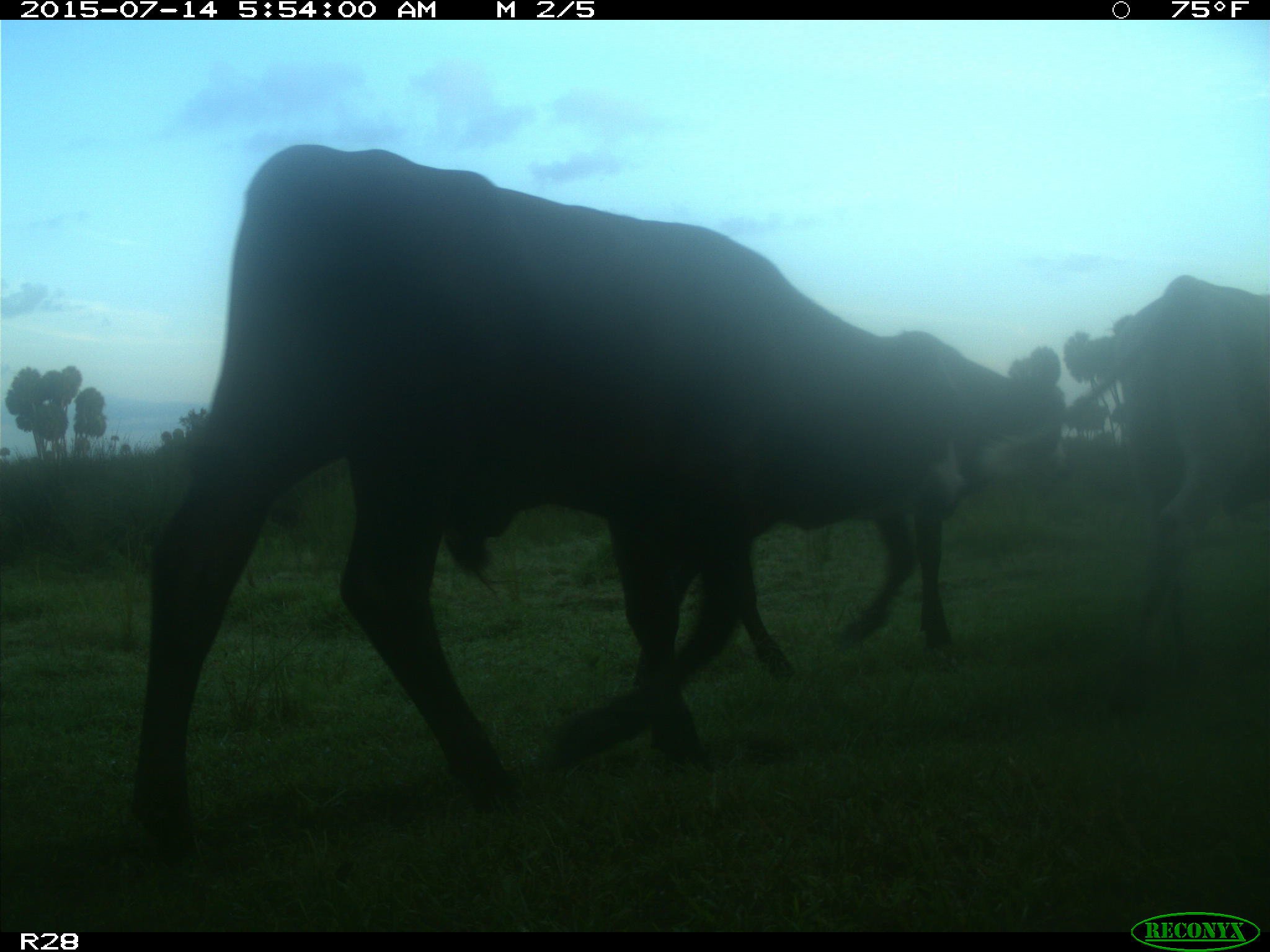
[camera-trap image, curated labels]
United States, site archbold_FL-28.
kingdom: Animalia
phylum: Chordata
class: Mammalia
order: Artiodactyla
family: Bovidae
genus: Bos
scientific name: Bos taurus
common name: domestic cow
Bos taurus (domestic cow).